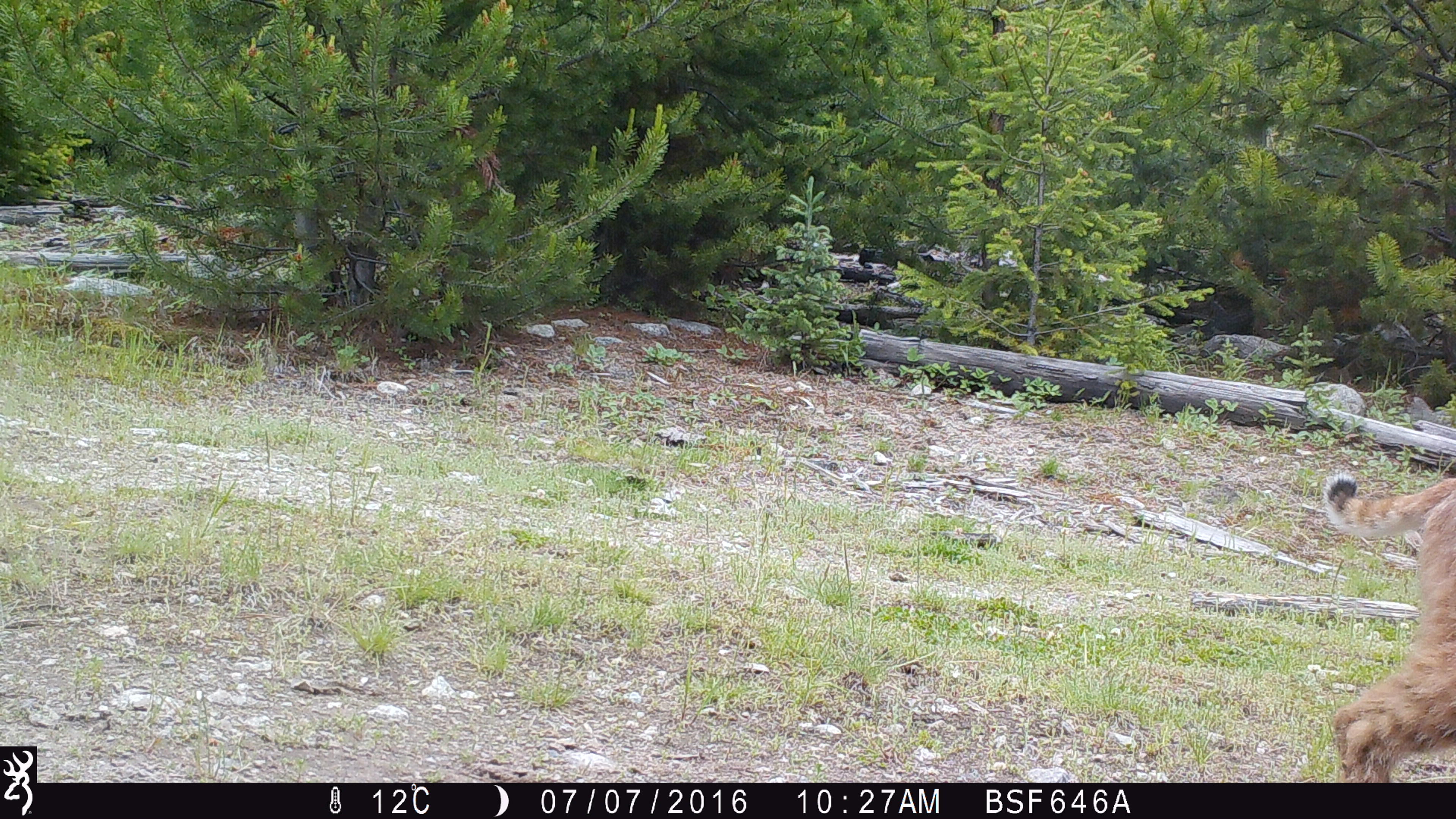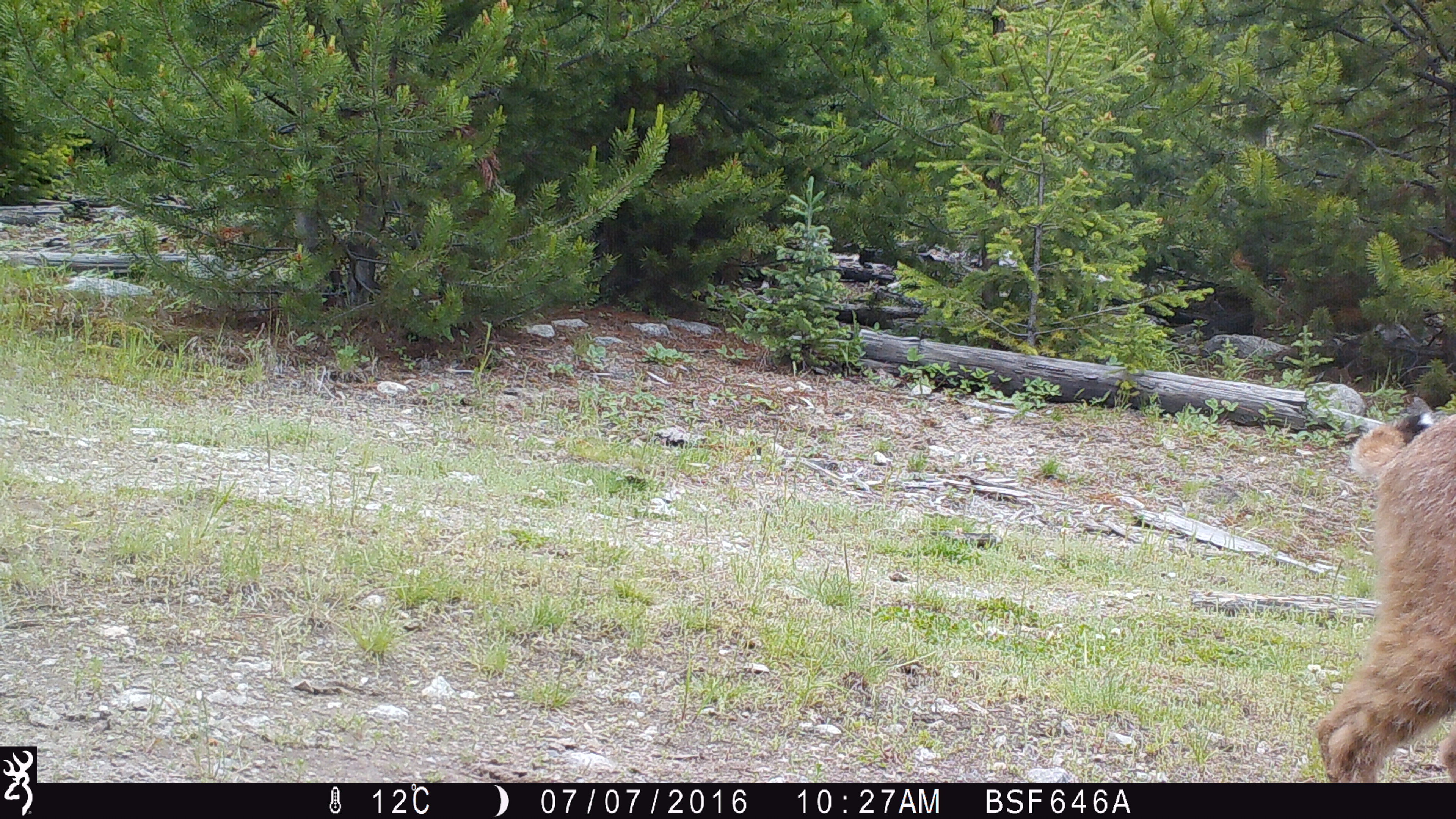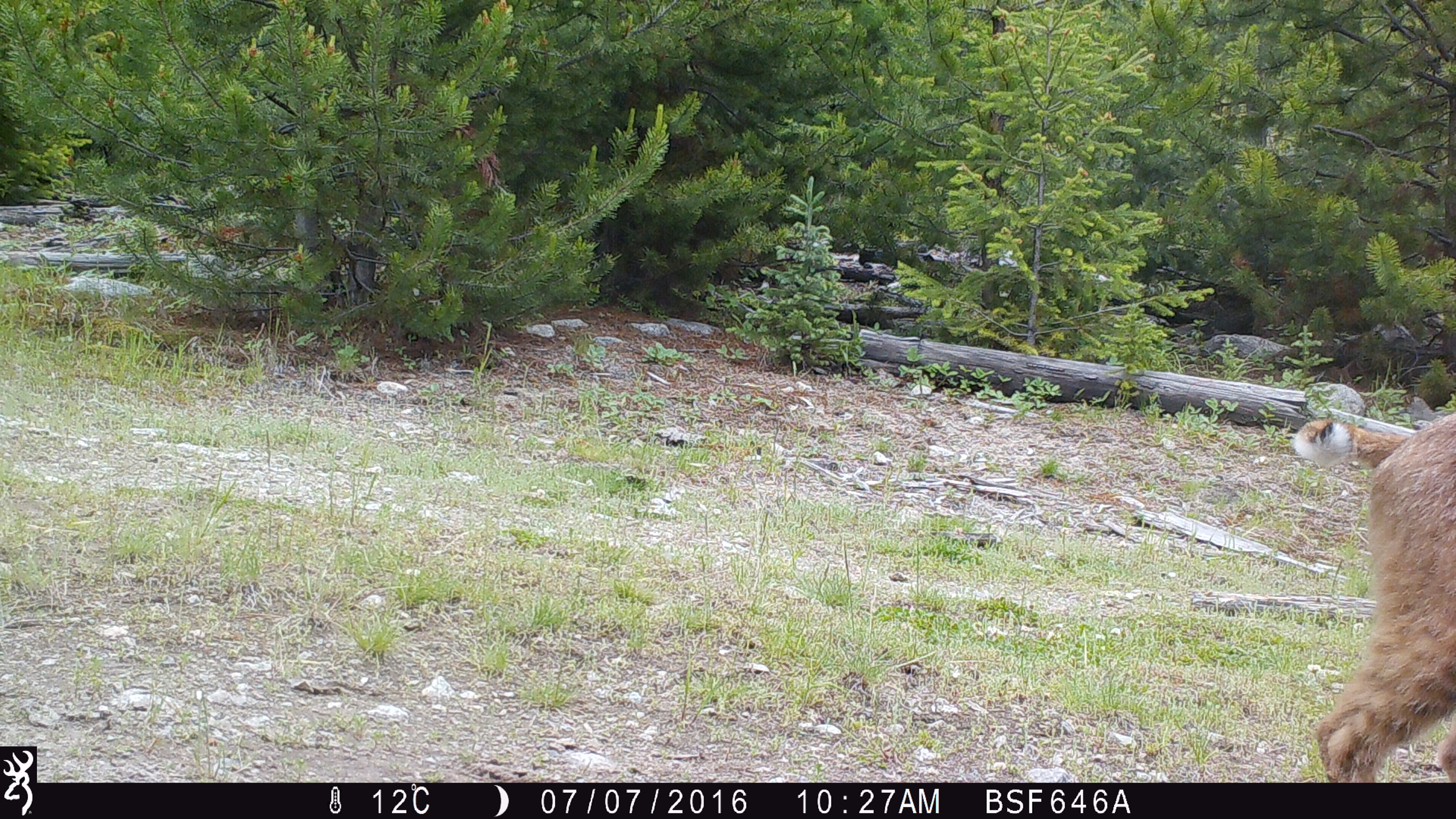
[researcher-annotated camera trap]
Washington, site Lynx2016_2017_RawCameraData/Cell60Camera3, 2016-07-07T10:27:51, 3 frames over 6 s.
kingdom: Animalia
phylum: Chordata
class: Mammalia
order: Carnivora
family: Felidae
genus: Lynx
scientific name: Lynx rufus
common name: bobcat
Lynx rufus (bobcat). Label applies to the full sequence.